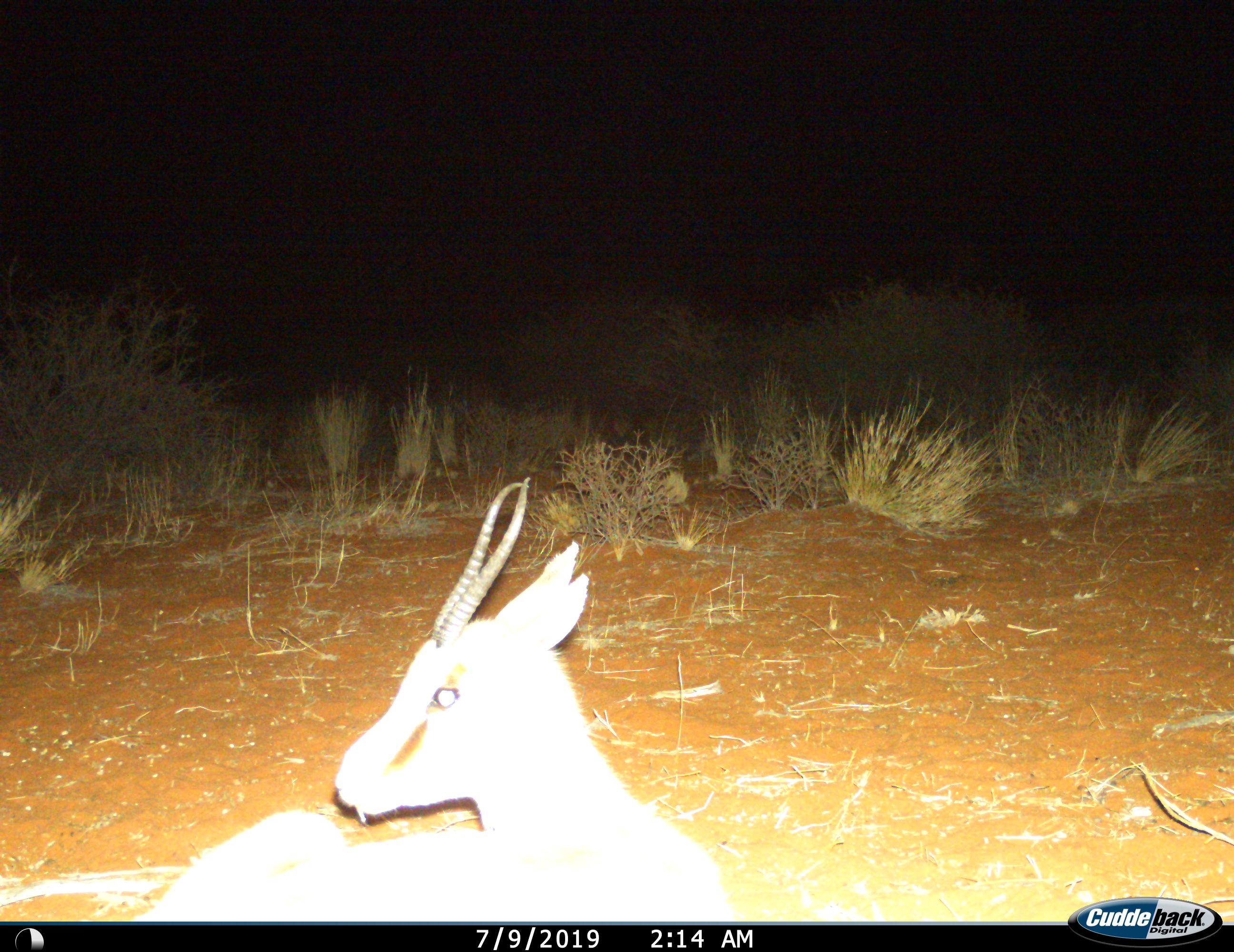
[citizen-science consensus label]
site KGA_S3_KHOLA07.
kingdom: Animalia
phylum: Chordata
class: Mammalia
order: Artiodactyla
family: Bovidae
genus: Antidorcas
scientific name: Antidorcas marsupialis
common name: springbok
Springbok (Antidorcas marsupialis), count 1. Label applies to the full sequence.